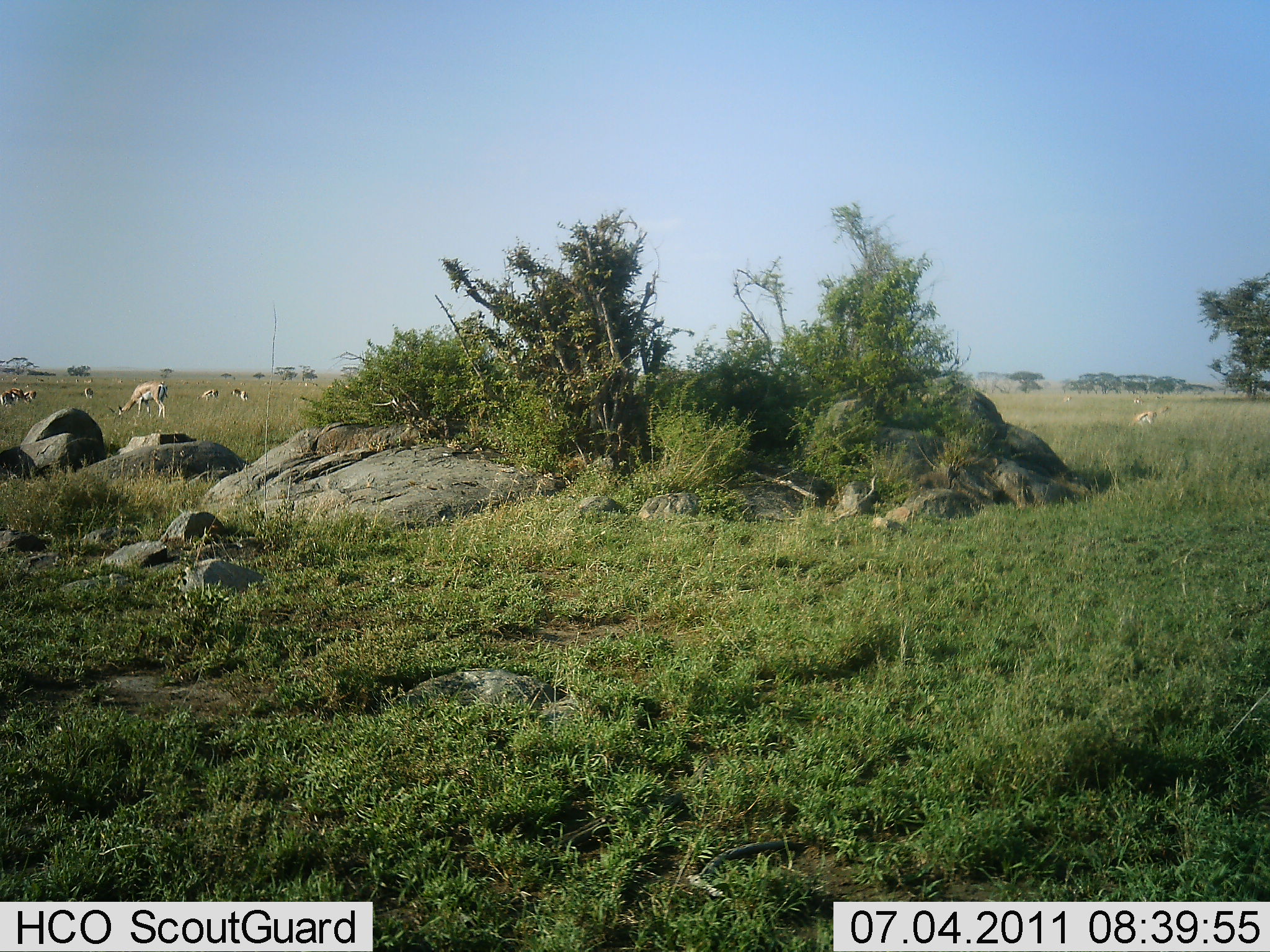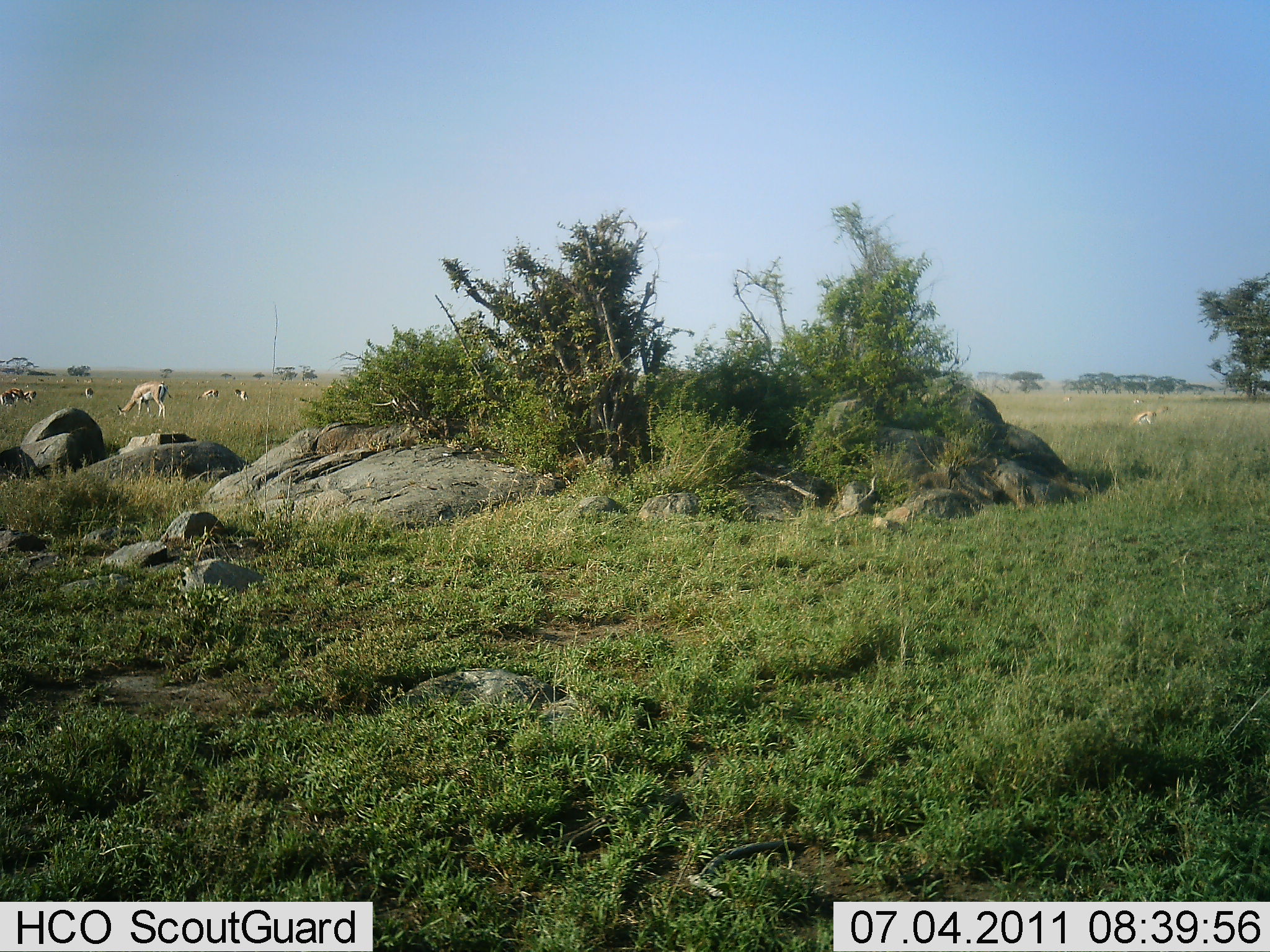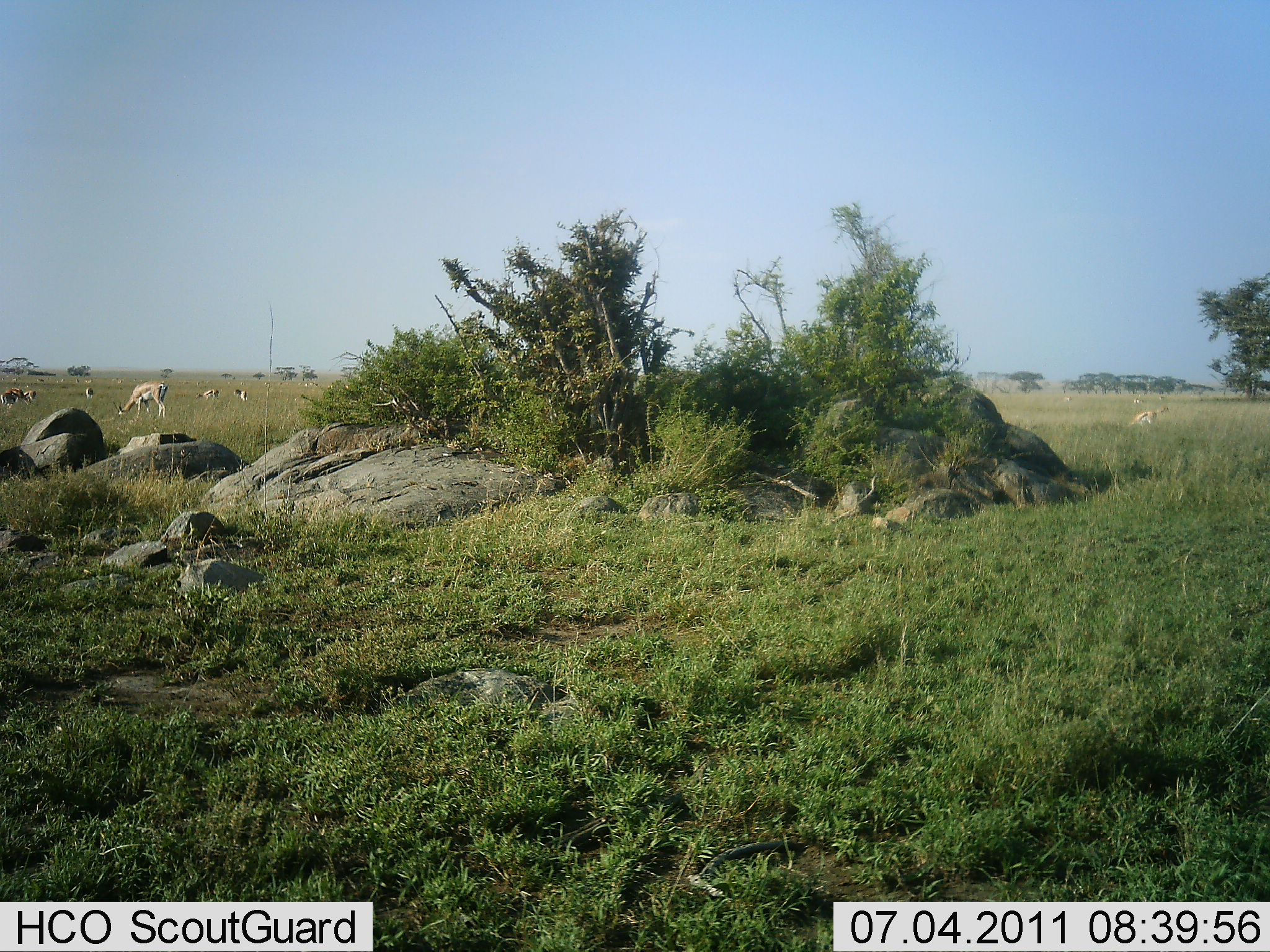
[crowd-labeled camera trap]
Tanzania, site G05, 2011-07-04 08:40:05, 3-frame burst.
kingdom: Animalia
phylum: Chordata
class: Mammalia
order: Artiodactyla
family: Bovidae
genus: Eudorcas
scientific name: Eudorcas thomsonii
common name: thomson's gazelle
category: gazellethomsons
Gazellethomsons (thomson's gazelle) (Eudorcas thomsonii), count 10. Behavior (volunteer vote fractions): standing 45%, resting 0%, moving 0%, interacting 0%. Young present (vote fraction): 0%. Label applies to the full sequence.